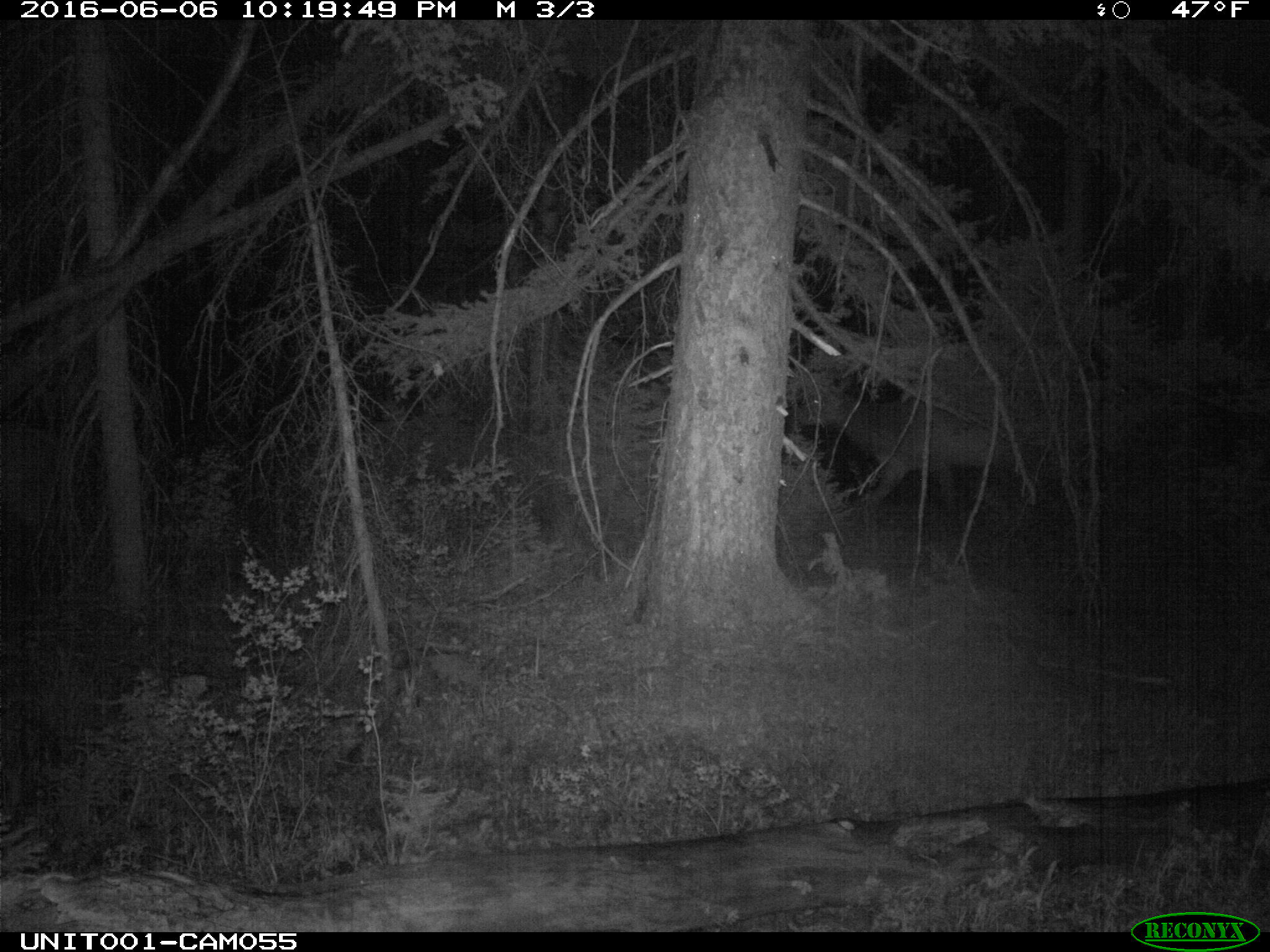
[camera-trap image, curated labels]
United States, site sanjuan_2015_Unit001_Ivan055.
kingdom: Animalia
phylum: Chordata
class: Mammalia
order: Artiodactyla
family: Cervidae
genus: Cervus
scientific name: Cervus elaphus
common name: red deer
Cervus elaphus (red deer).